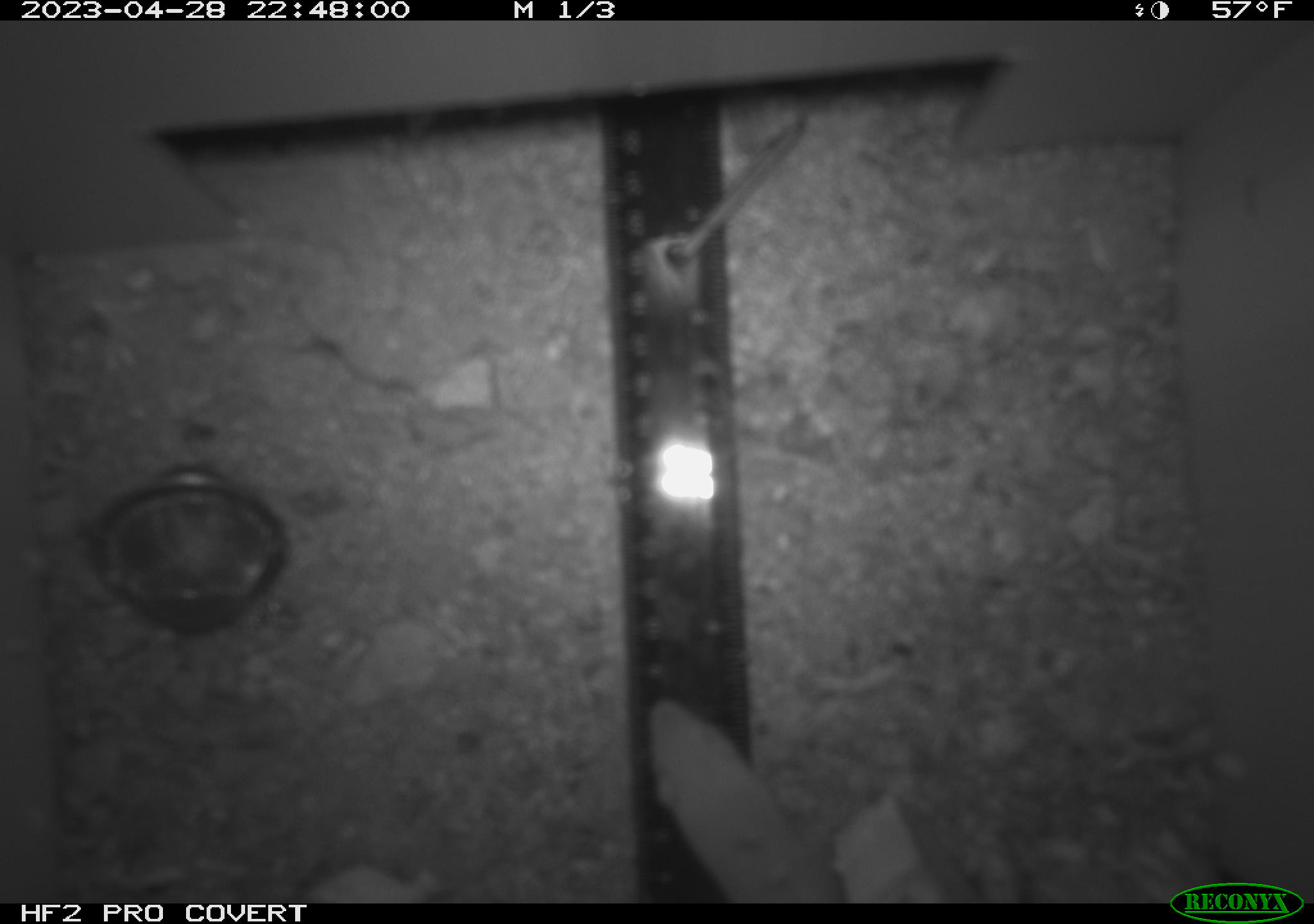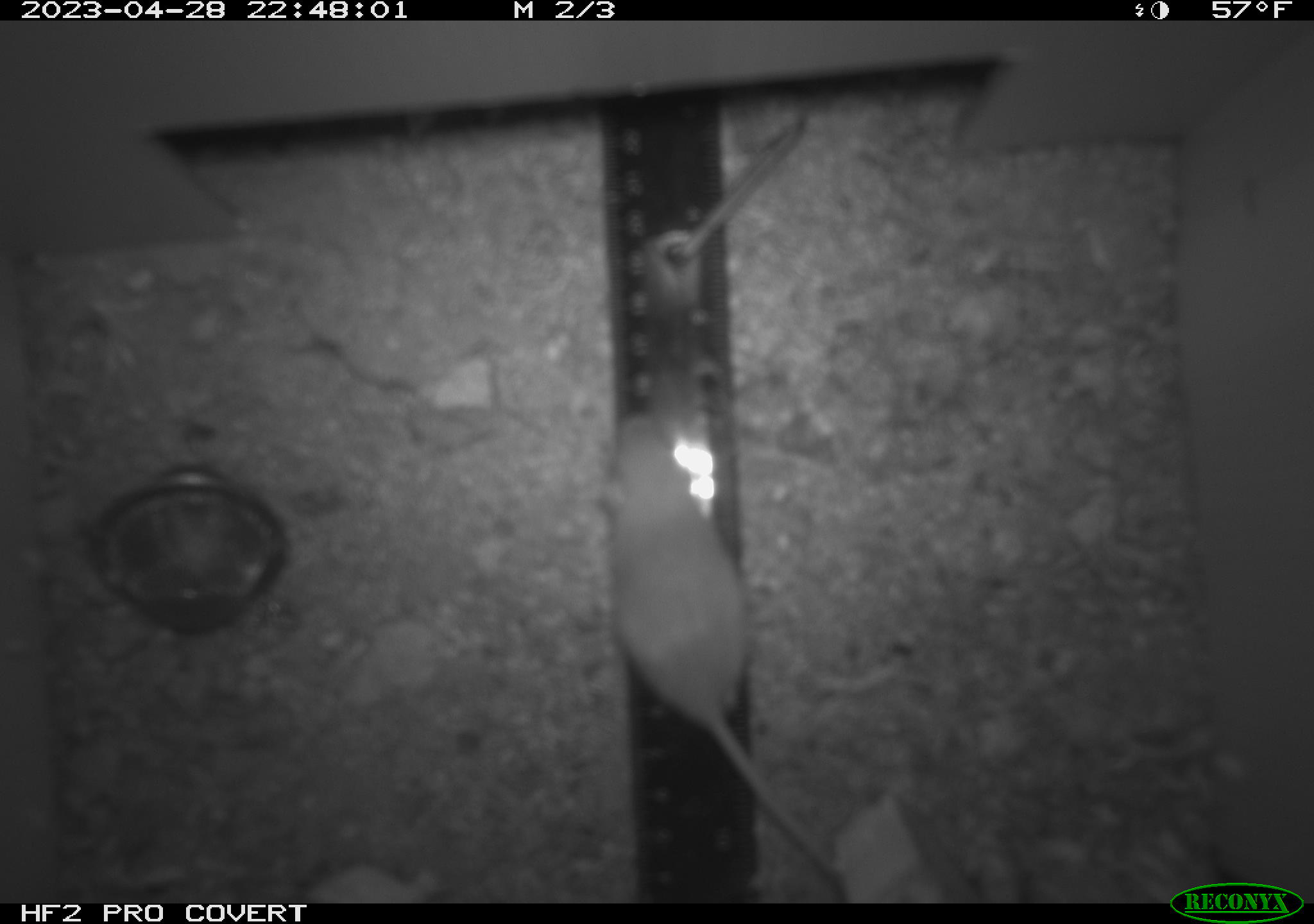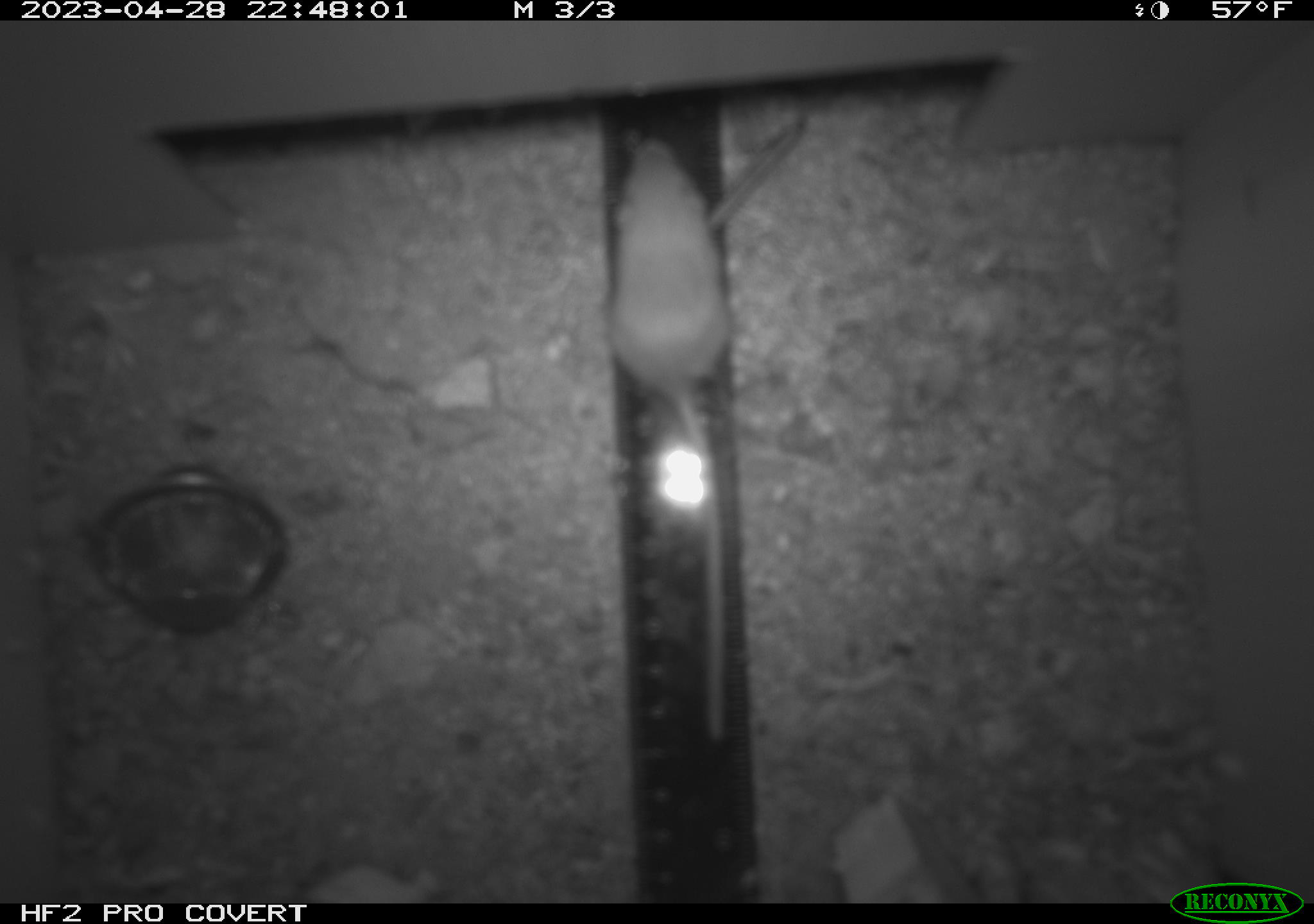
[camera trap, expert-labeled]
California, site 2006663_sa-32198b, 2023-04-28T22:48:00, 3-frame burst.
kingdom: Animalia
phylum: Chordata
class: Mammalia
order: Rodentia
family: Heteromyidae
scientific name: Heteromyidae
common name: kangaroo rats and pocket mice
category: heteromyidae family